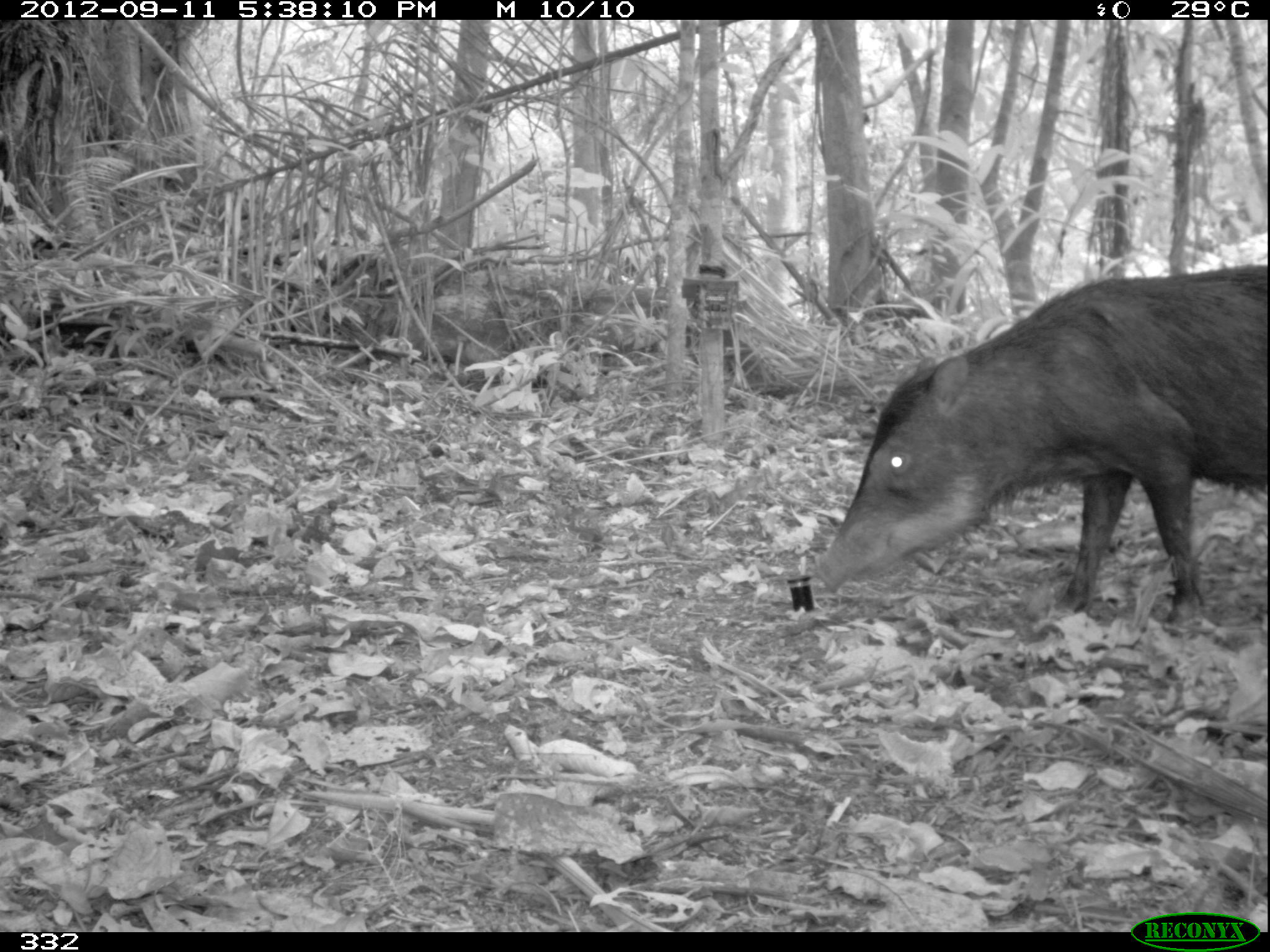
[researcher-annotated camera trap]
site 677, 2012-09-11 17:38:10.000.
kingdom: Animalia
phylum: Chordata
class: Mammalia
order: Artiodactyla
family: Tayassuidae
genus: Tayassu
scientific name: Tayassu pecari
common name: white-lipped peccary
Tayassu pecari (white-lipped peccary).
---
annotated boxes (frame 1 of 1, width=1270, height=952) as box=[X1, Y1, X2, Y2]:
tayassu pecari: box=[810, 264, 1270, 636]